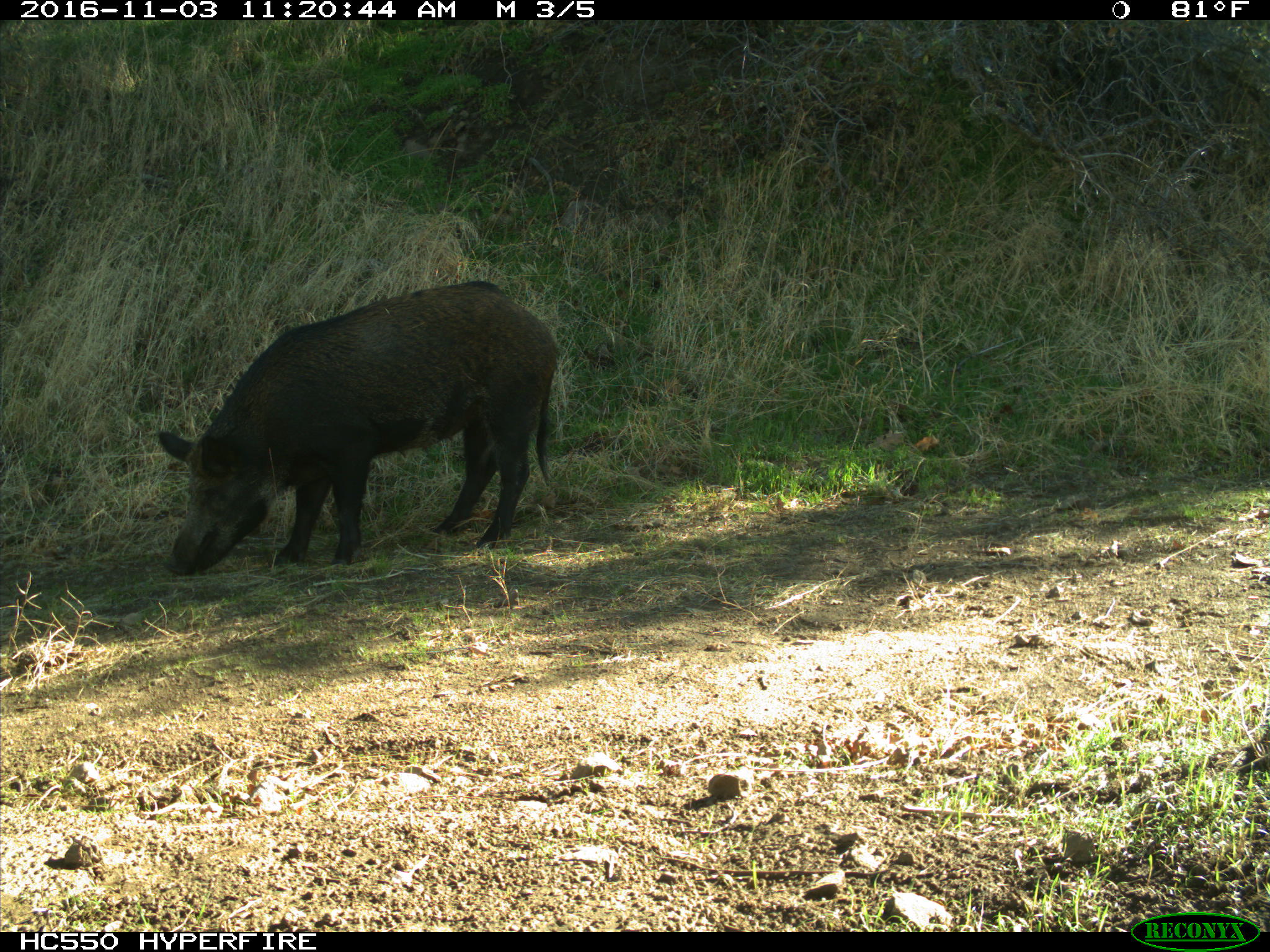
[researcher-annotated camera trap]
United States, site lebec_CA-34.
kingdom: Animalia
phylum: Chordata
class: Mammalia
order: Artiodactyla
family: Suidae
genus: Sus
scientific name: Sus scrofa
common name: wild boar